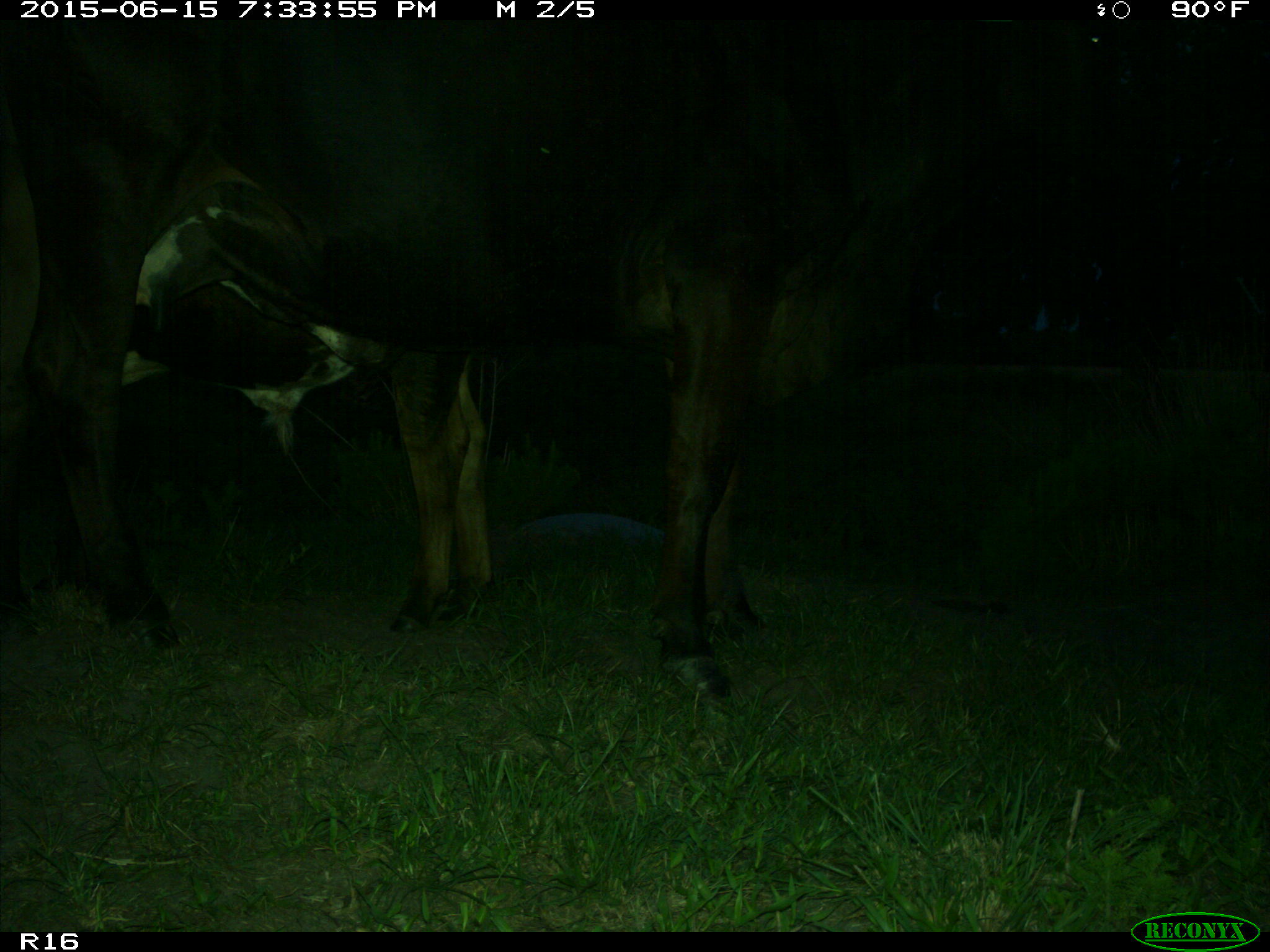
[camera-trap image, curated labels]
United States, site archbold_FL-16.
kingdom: Animalia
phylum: Chordata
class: Mammalia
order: Artiodactyla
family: Bovidae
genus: Bos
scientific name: Bos taurus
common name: domestic cow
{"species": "Bos taurus (domestic cow)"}